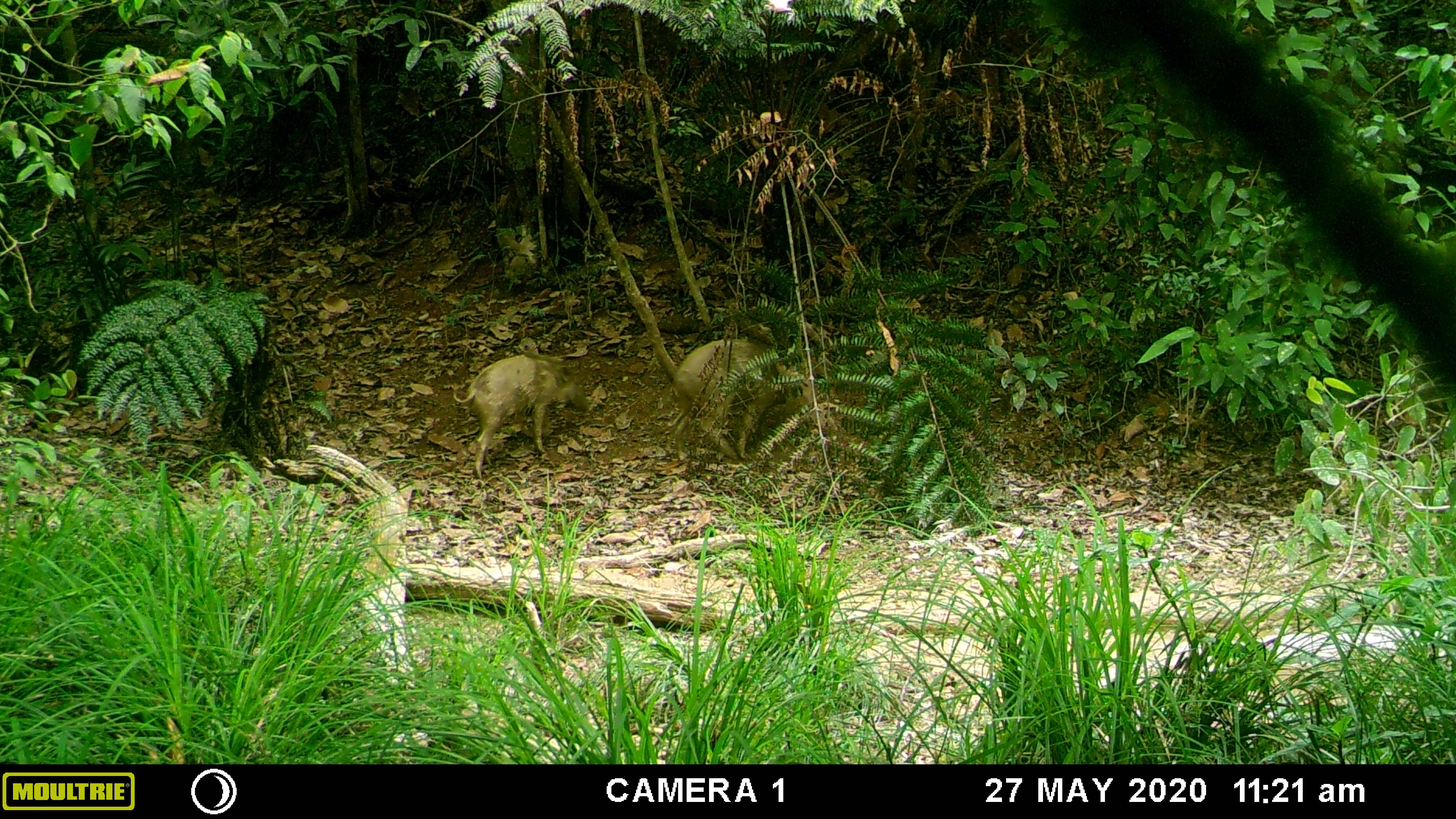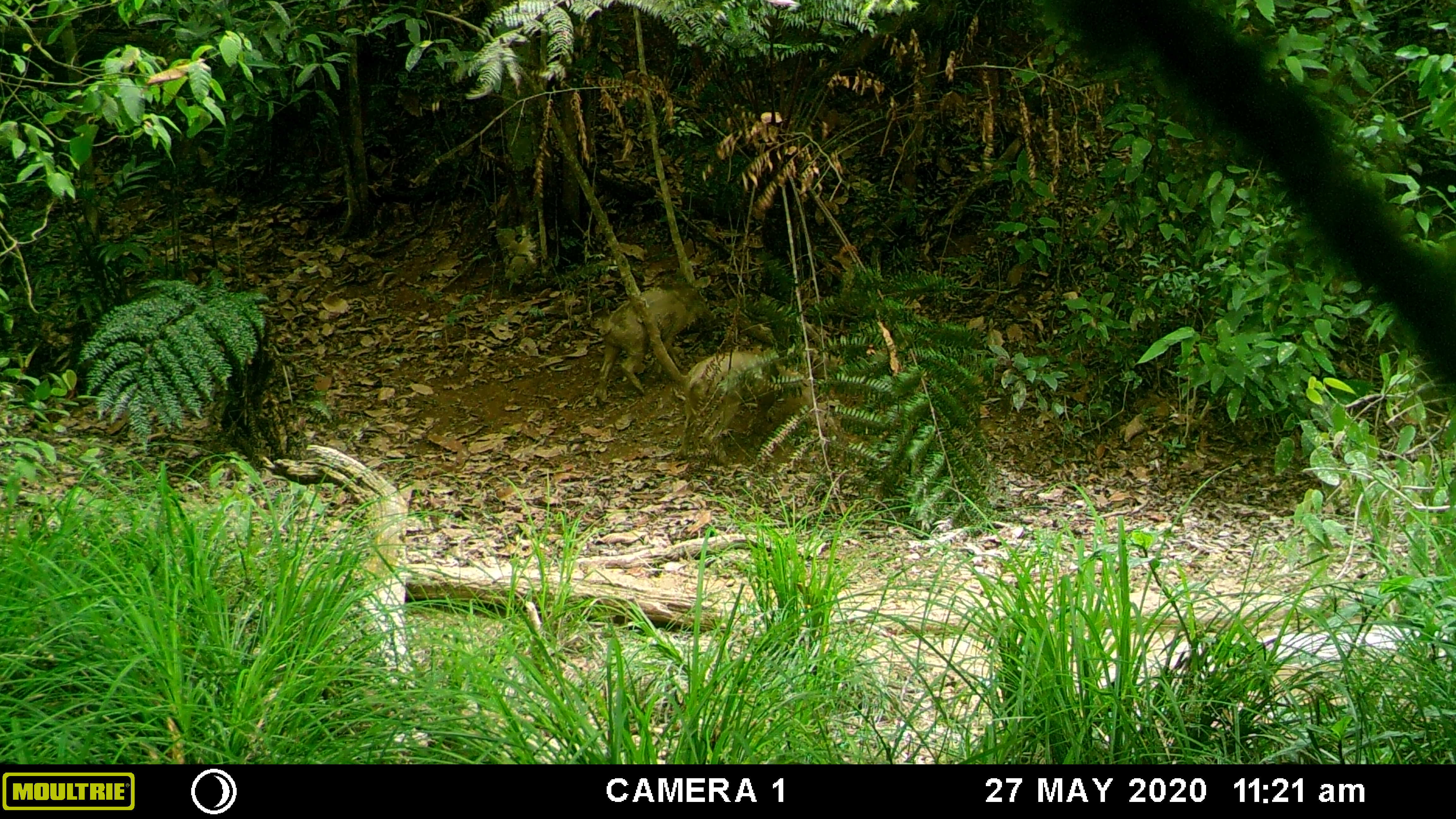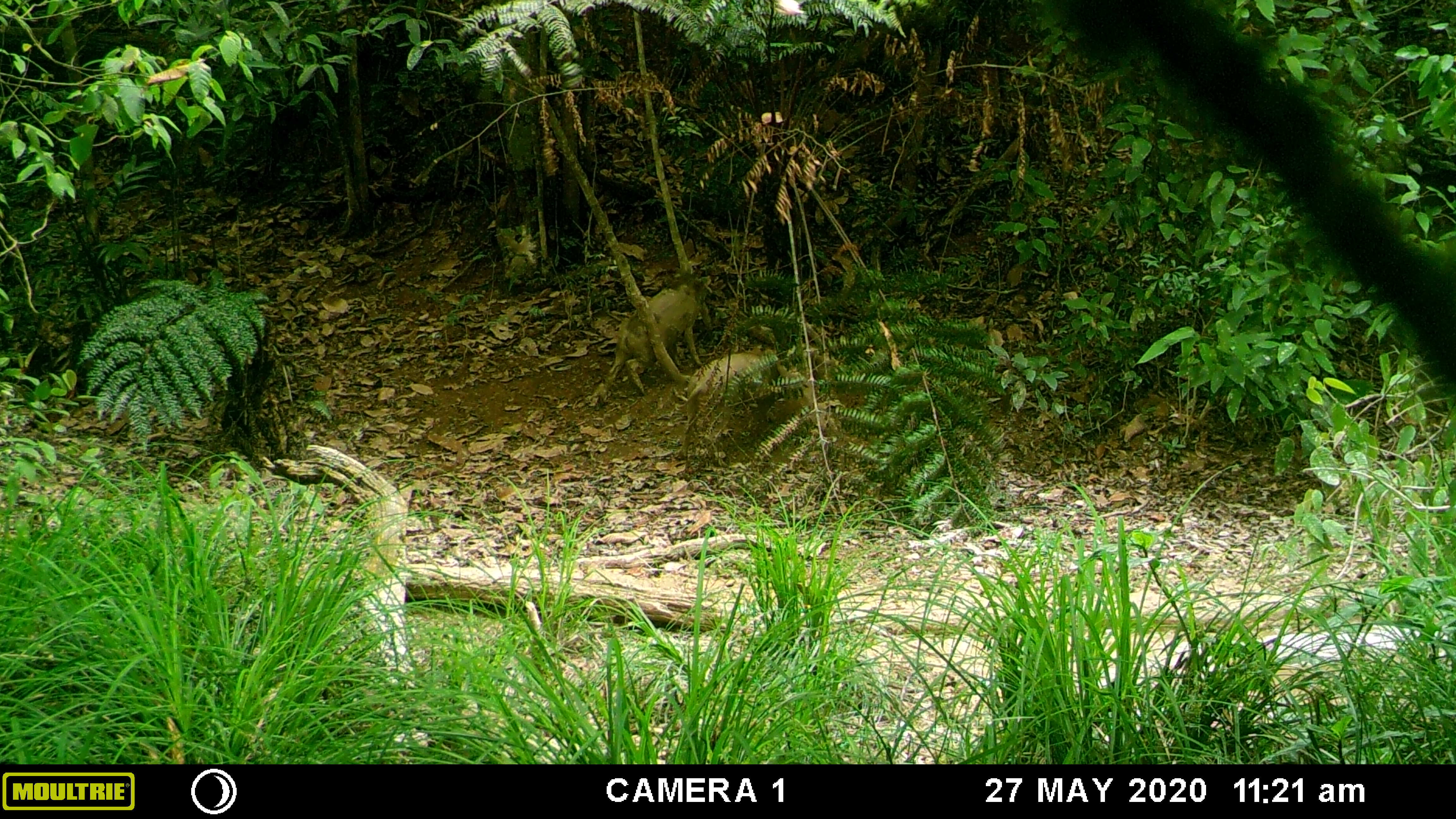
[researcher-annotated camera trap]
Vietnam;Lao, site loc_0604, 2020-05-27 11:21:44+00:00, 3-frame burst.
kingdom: Animalia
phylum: Chordata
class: Mammalia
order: Artiodactyla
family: Suidae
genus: Sus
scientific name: Sus scrofa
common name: eurasian wild pig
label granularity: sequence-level